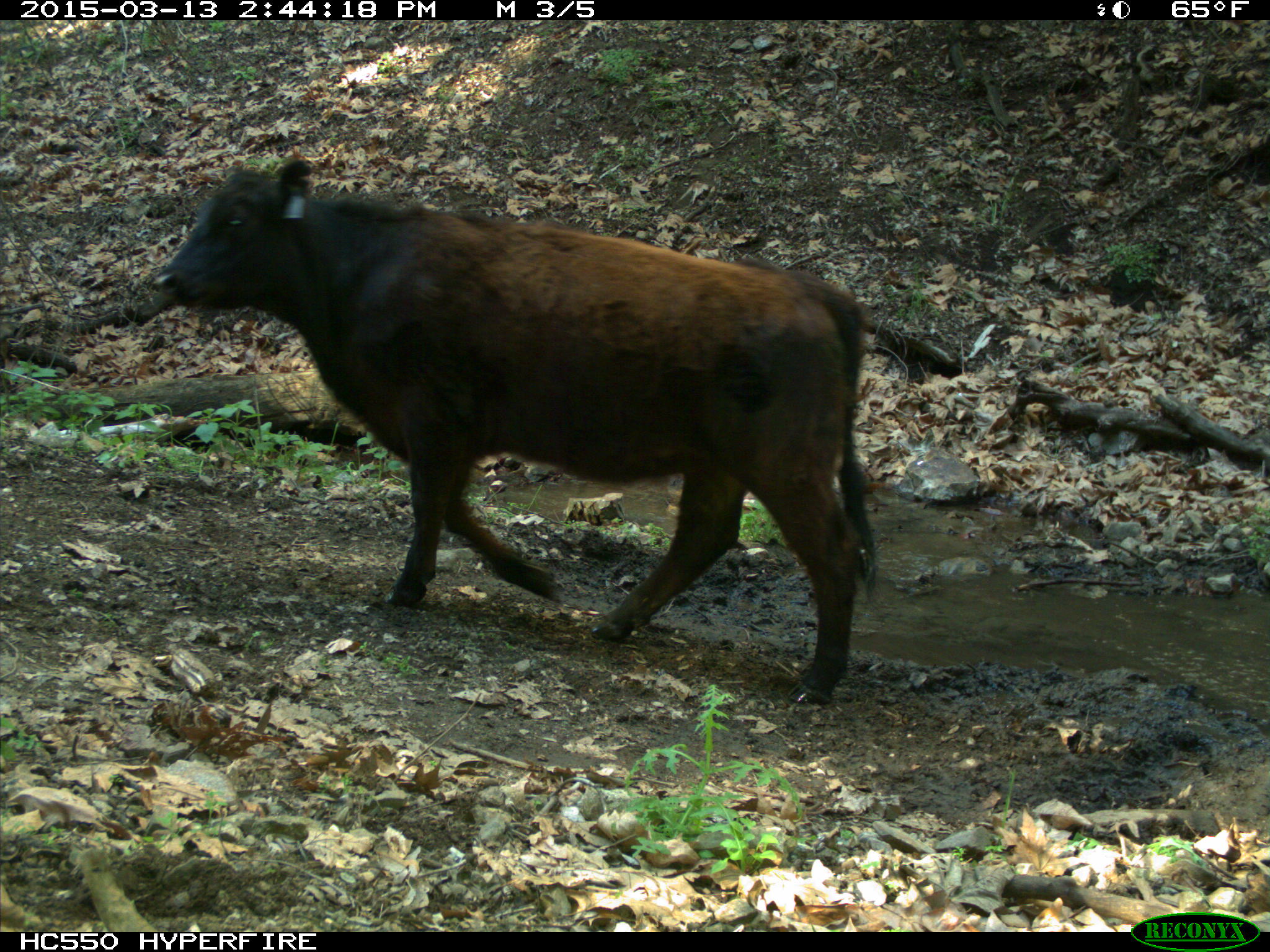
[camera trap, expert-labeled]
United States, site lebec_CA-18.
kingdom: Animalia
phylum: Chordata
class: Mammalia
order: Artiodactyla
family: Bovidae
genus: Bos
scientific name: Bos taurus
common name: domestic cow